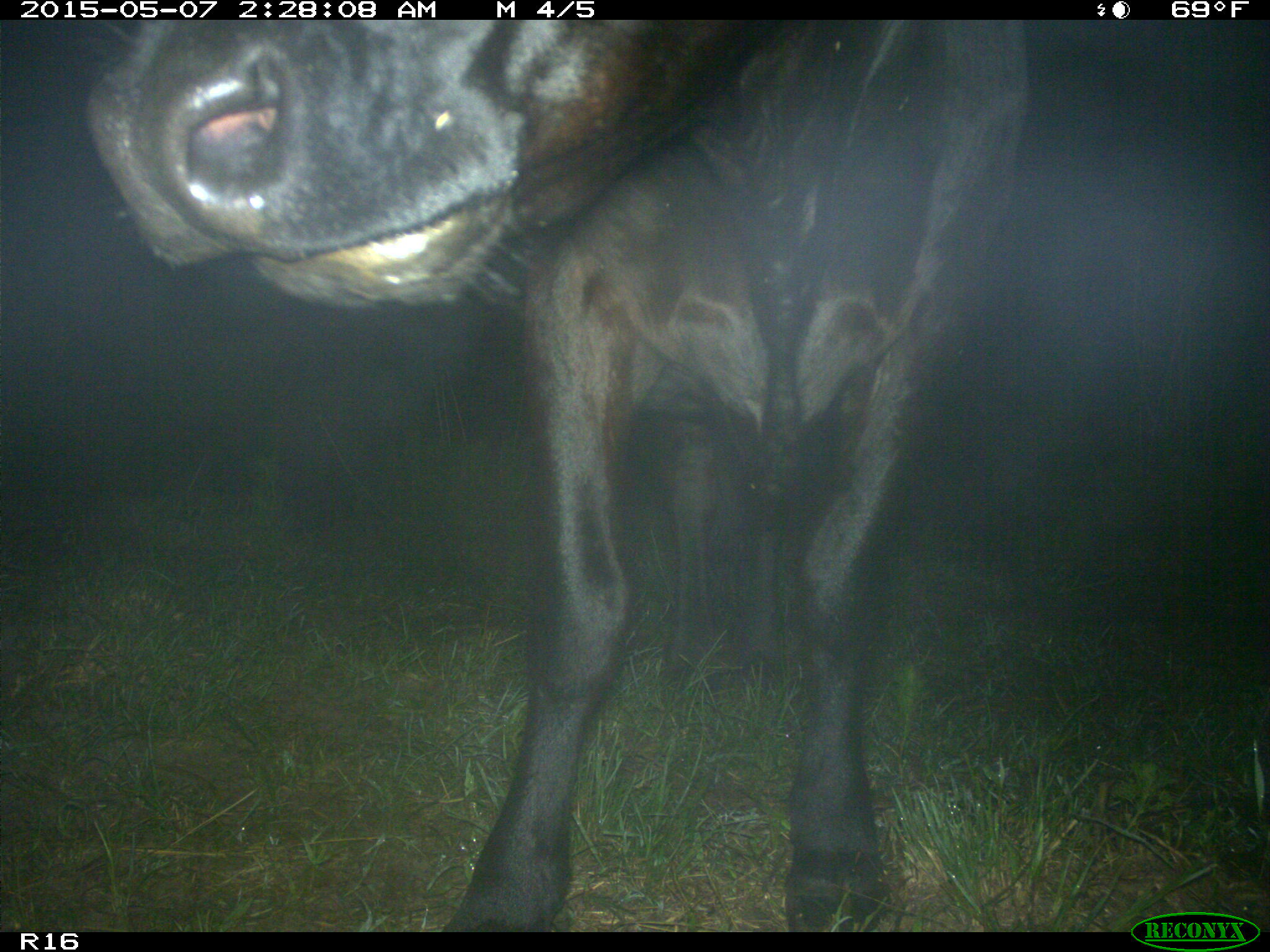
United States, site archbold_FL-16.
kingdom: Animalia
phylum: Chordata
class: Mammalia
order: Artiodactyla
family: Bovidae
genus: Bos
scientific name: Bos taurus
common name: domestic cow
Bos taurus (domestic cow).